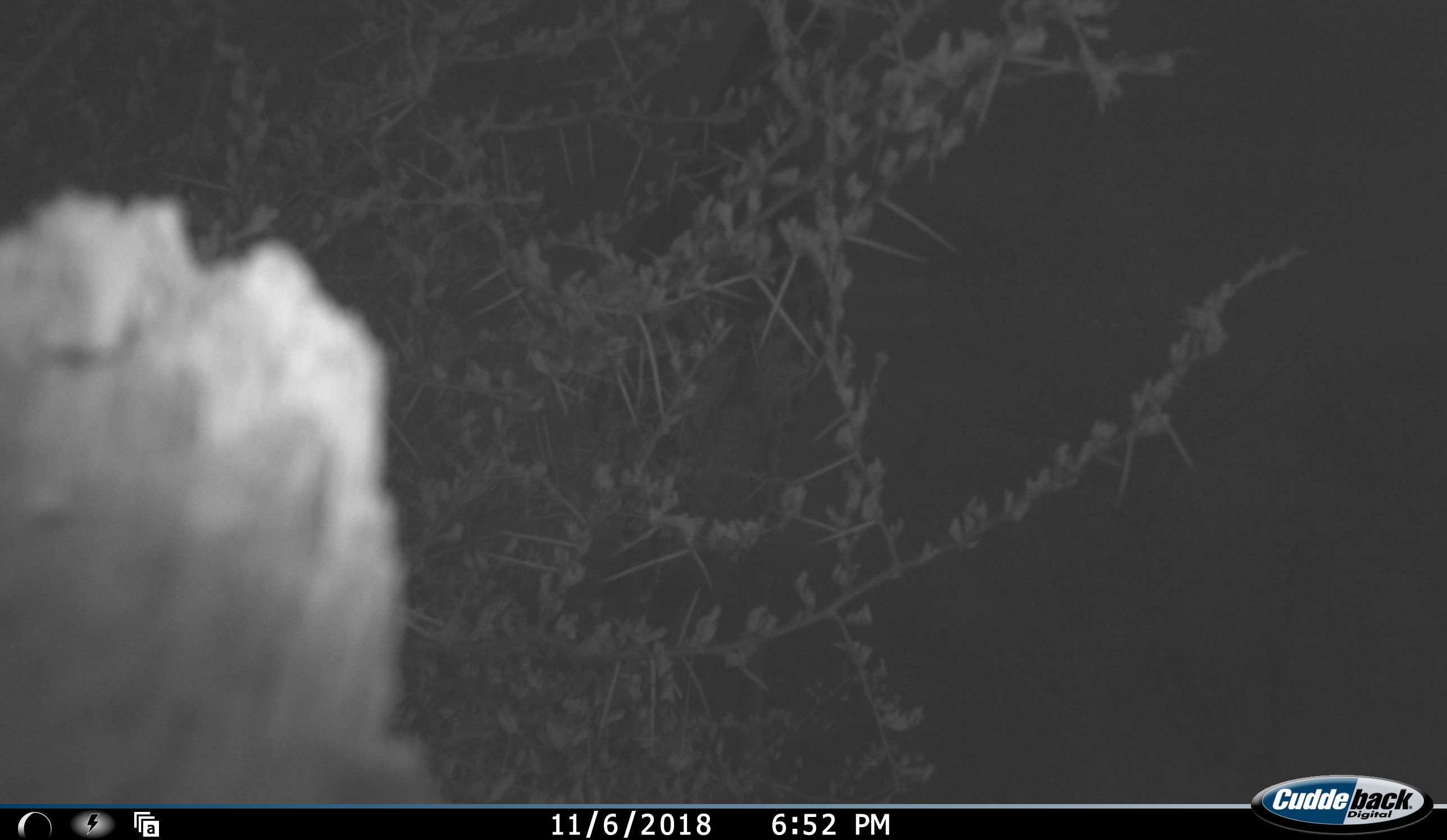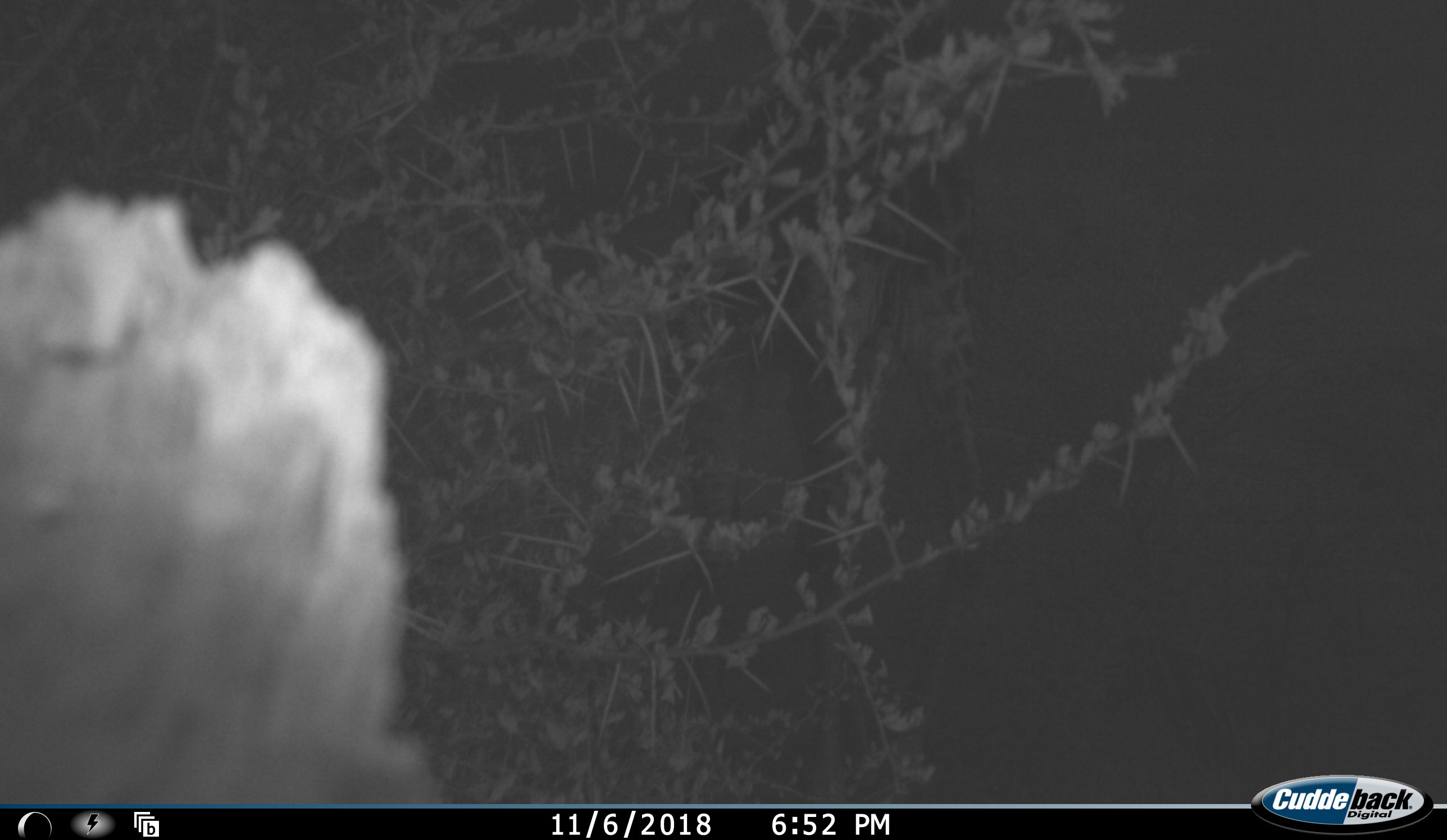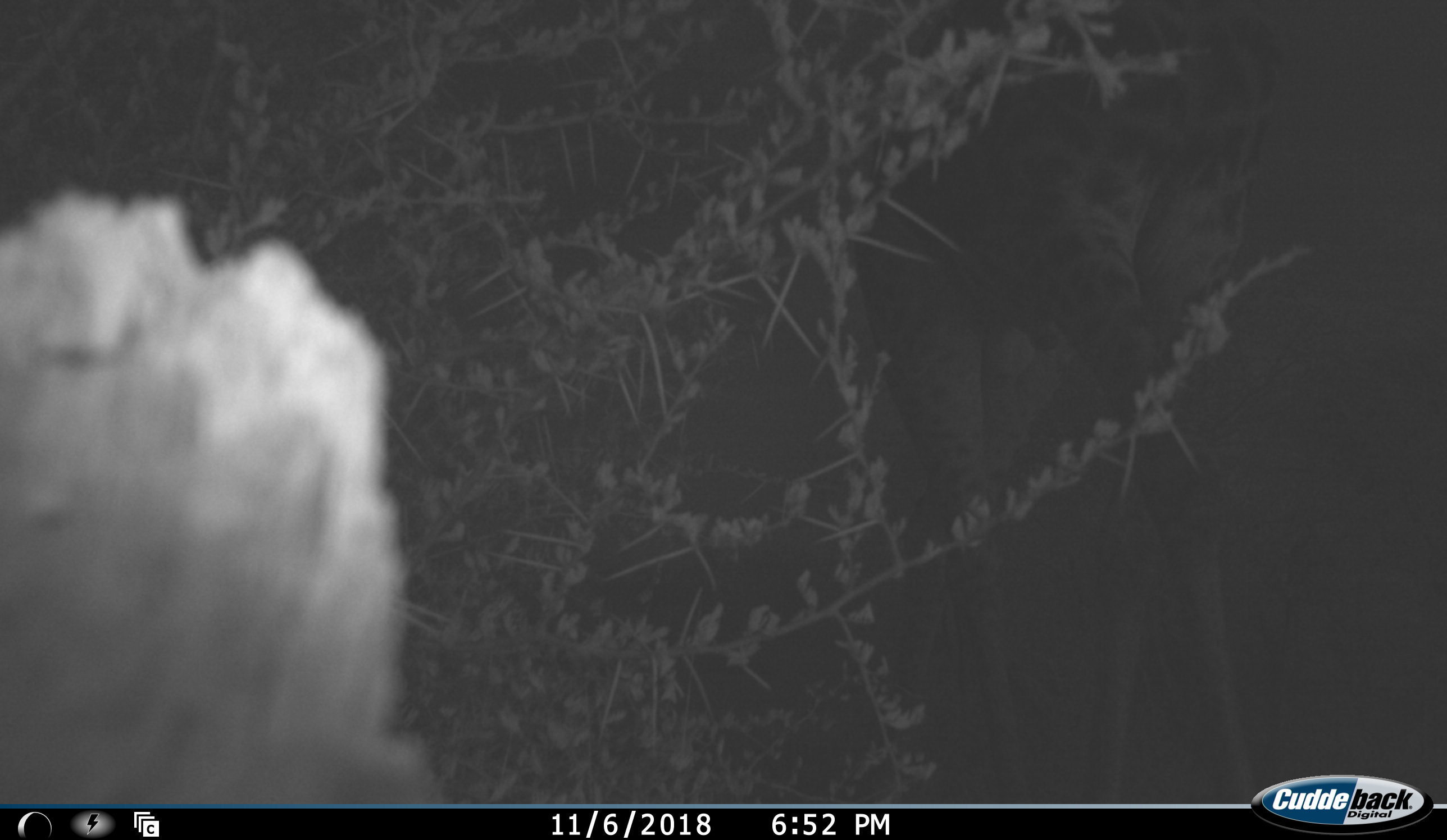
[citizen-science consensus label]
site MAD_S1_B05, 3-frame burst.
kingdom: Animalia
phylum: Chordata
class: Mammalia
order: Artiodactyla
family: Giraffidae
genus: Giraffa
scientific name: Giraffa camelopardalis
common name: giraffe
Giraffe (Giraffa camelopardalis), count 1. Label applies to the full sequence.